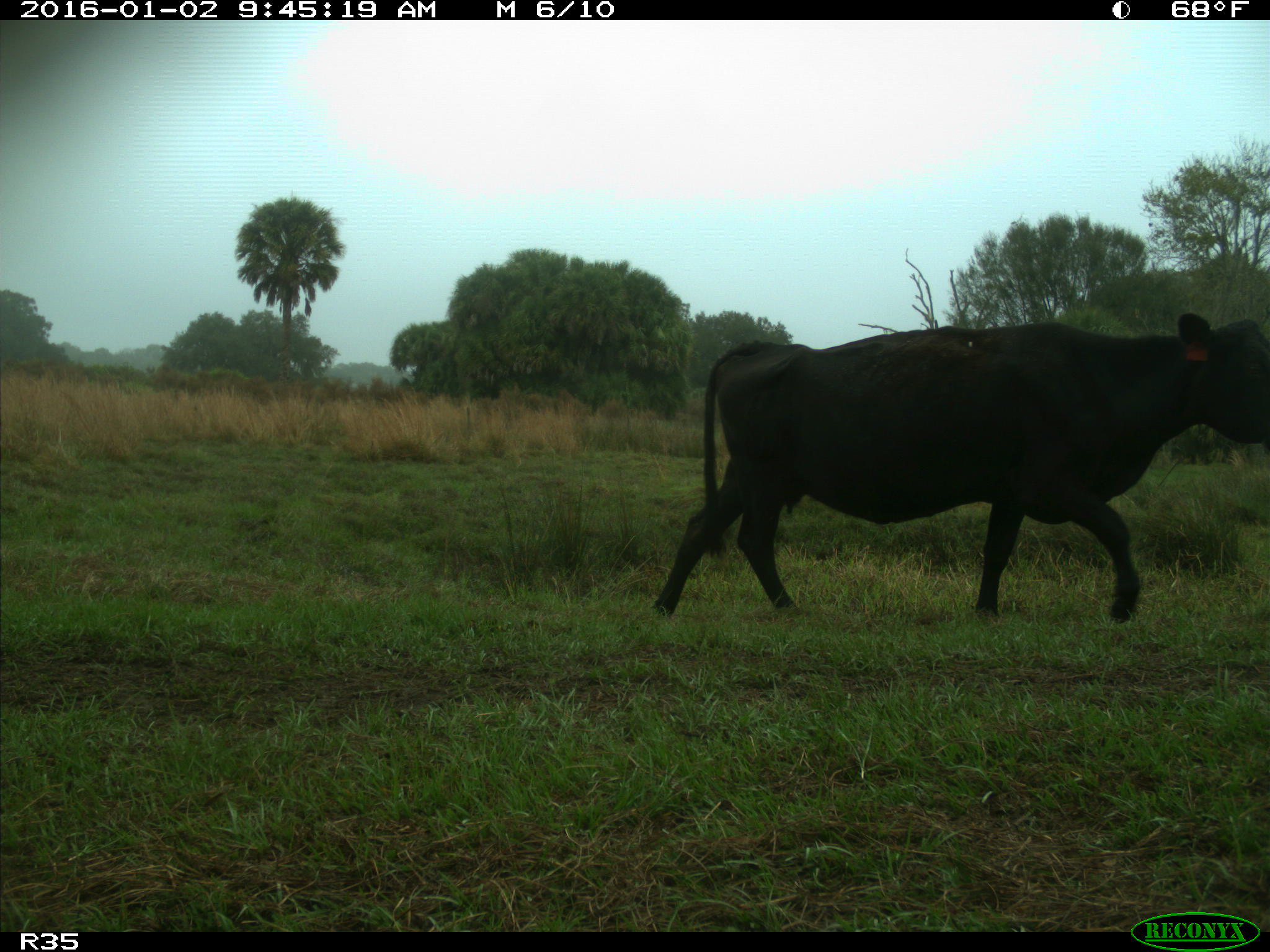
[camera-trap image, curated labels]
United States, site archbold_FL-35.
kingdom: Animalia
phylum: Chordata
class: Mammalia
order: Artiodactyla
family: Bovidae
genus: Bos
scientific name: Bos taurus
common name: domestic cow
Bos taurus (domestic cow).